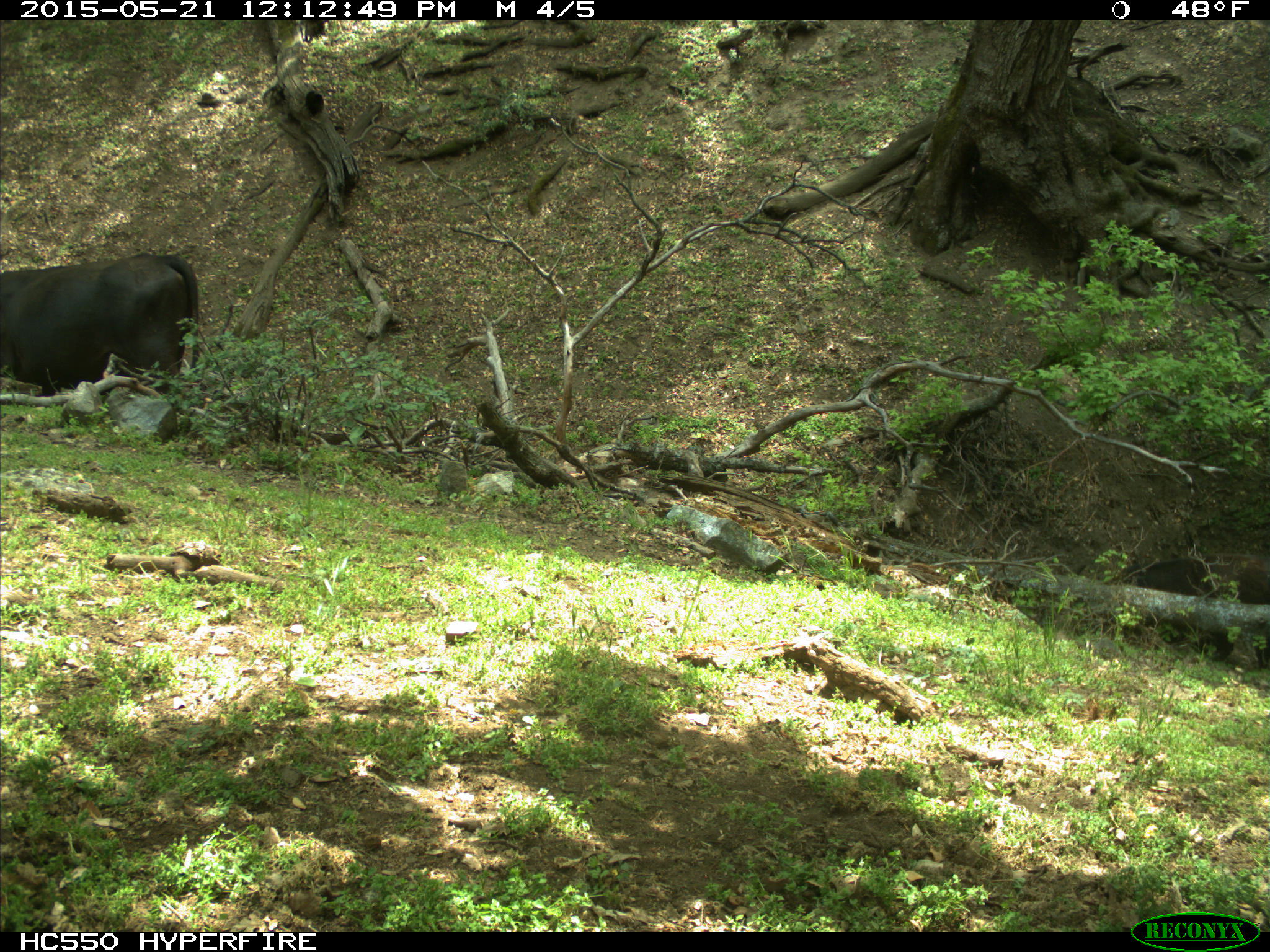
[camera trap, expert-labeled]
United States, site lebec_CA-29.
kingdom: Animalia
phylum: Chordata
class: Mammalia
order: Artiodactyla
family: Bovidae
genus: Bos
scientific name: Bos taurus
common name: domestic cow